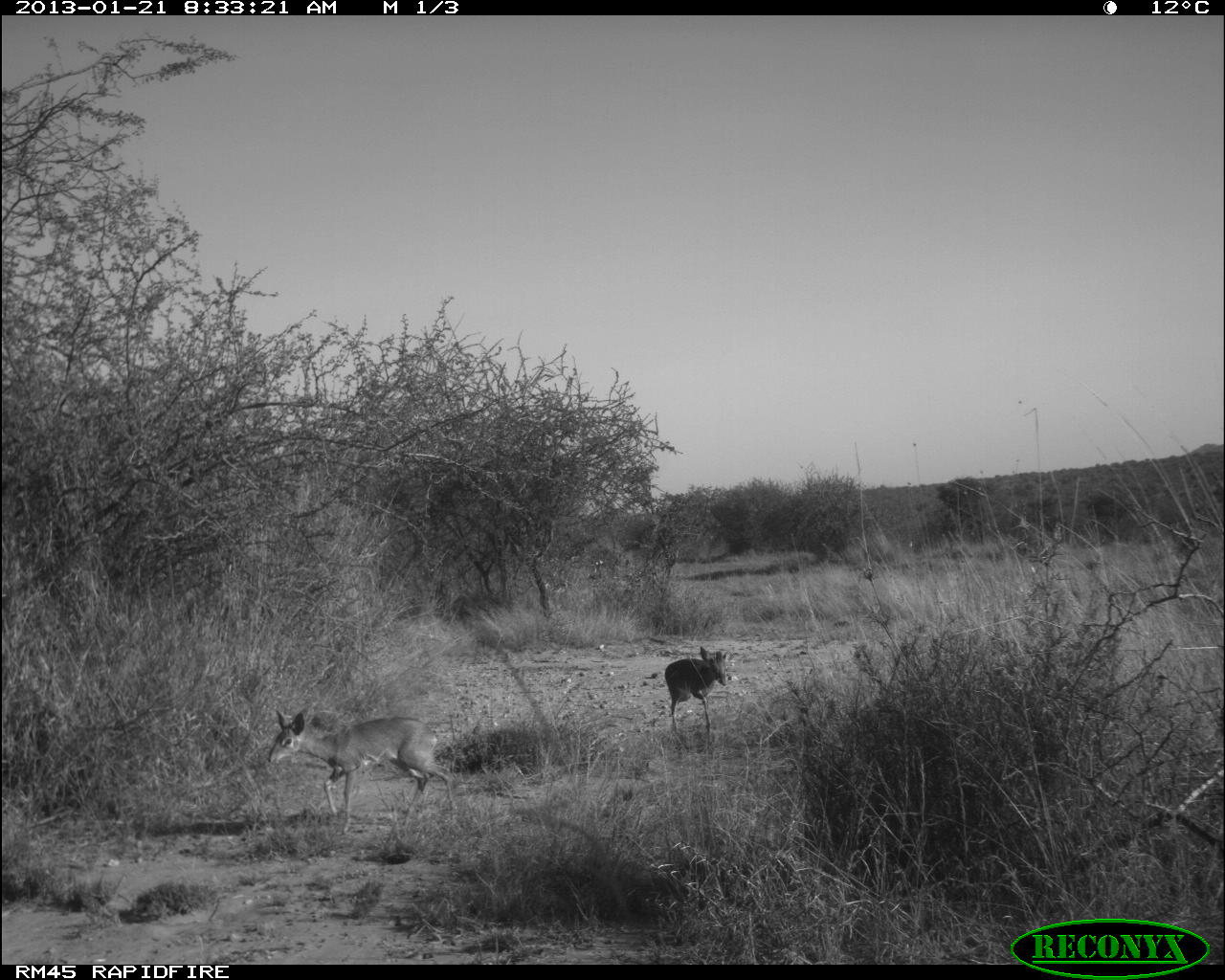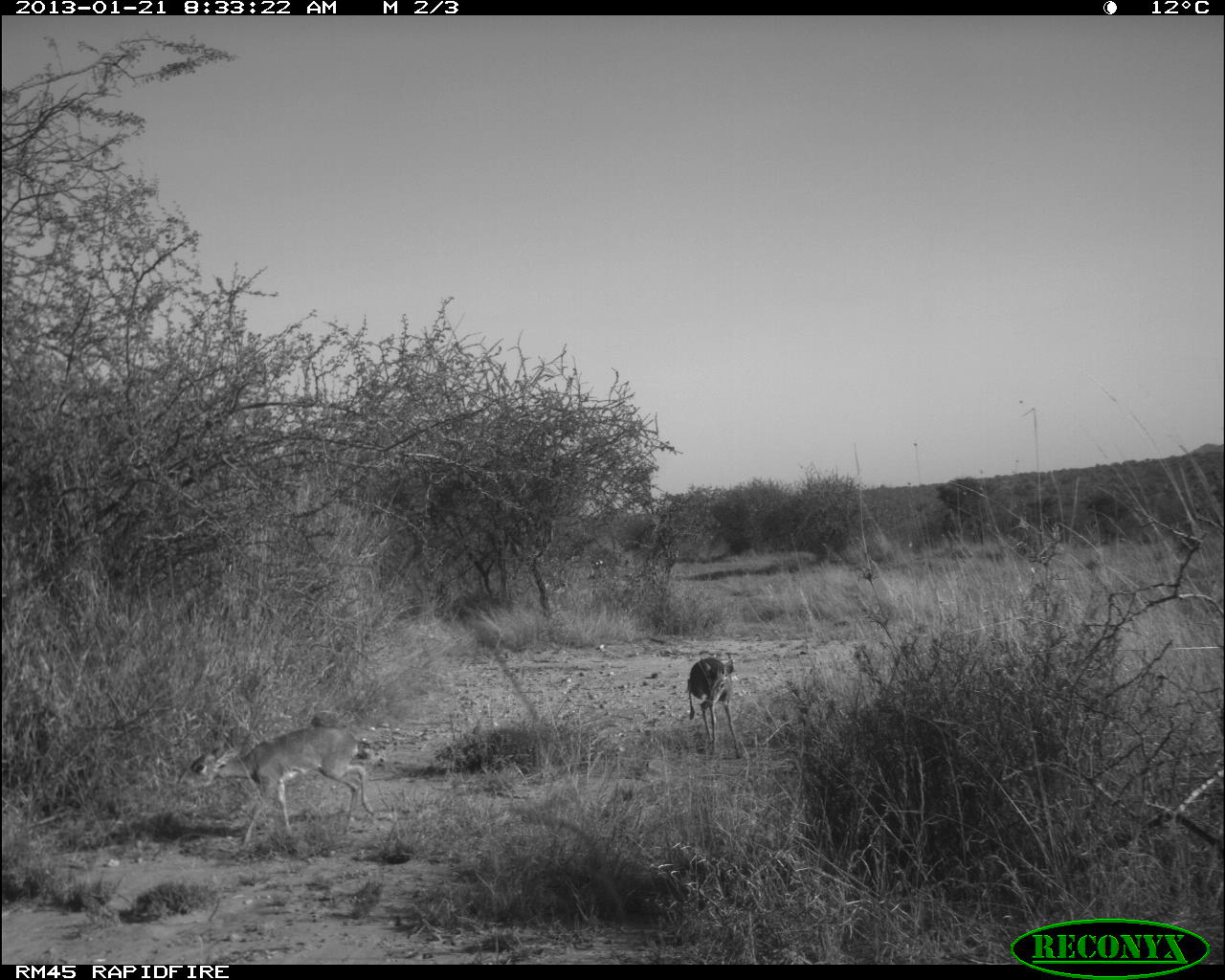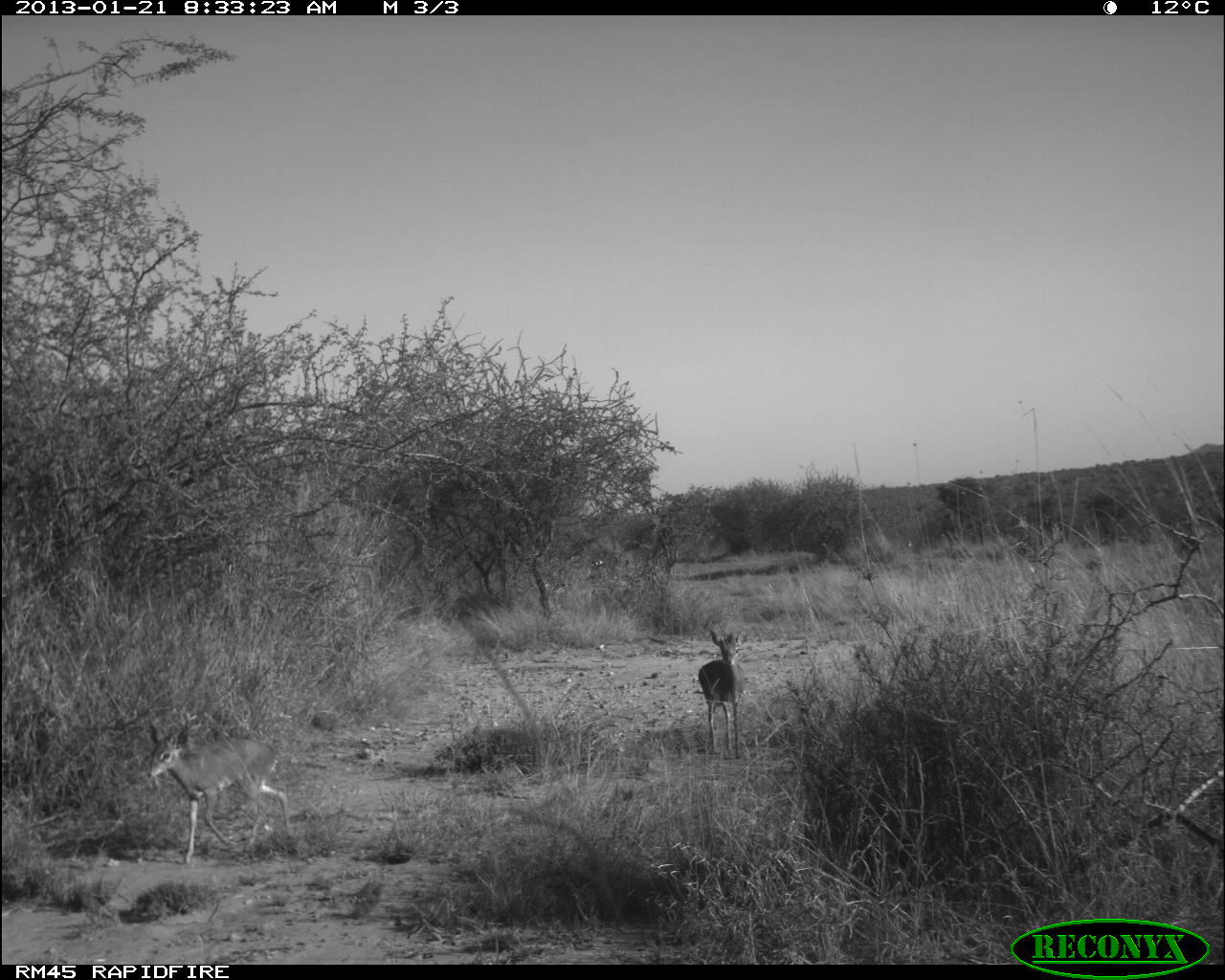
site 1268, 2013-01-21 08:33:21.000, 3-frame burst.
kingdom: Animalia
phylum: Chordata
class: Mammalia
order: Artiodactyla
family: Bovidae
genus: Madoqua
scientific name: Madoqua guentheri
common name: günther's dik-dik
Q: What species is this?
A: Madoqua guentheri (günther's dik-dik).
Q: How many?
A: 2.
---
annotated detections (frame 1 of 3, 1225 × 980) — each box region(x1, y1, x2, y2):
madoqua guentheri: region(268, 710, 455, 835); region(663, 644, 730, 736)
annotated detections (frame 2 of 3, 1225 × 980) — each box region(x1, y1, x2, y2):
madoqua guentheri: region(175, 725, 375, 845); region(686, 657, 741, 757)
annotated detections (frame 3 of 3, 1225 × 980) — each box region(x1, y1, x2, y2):
madoqua guentheri: region(146, 707, 293, 865); region(698, 628, 746, 758)